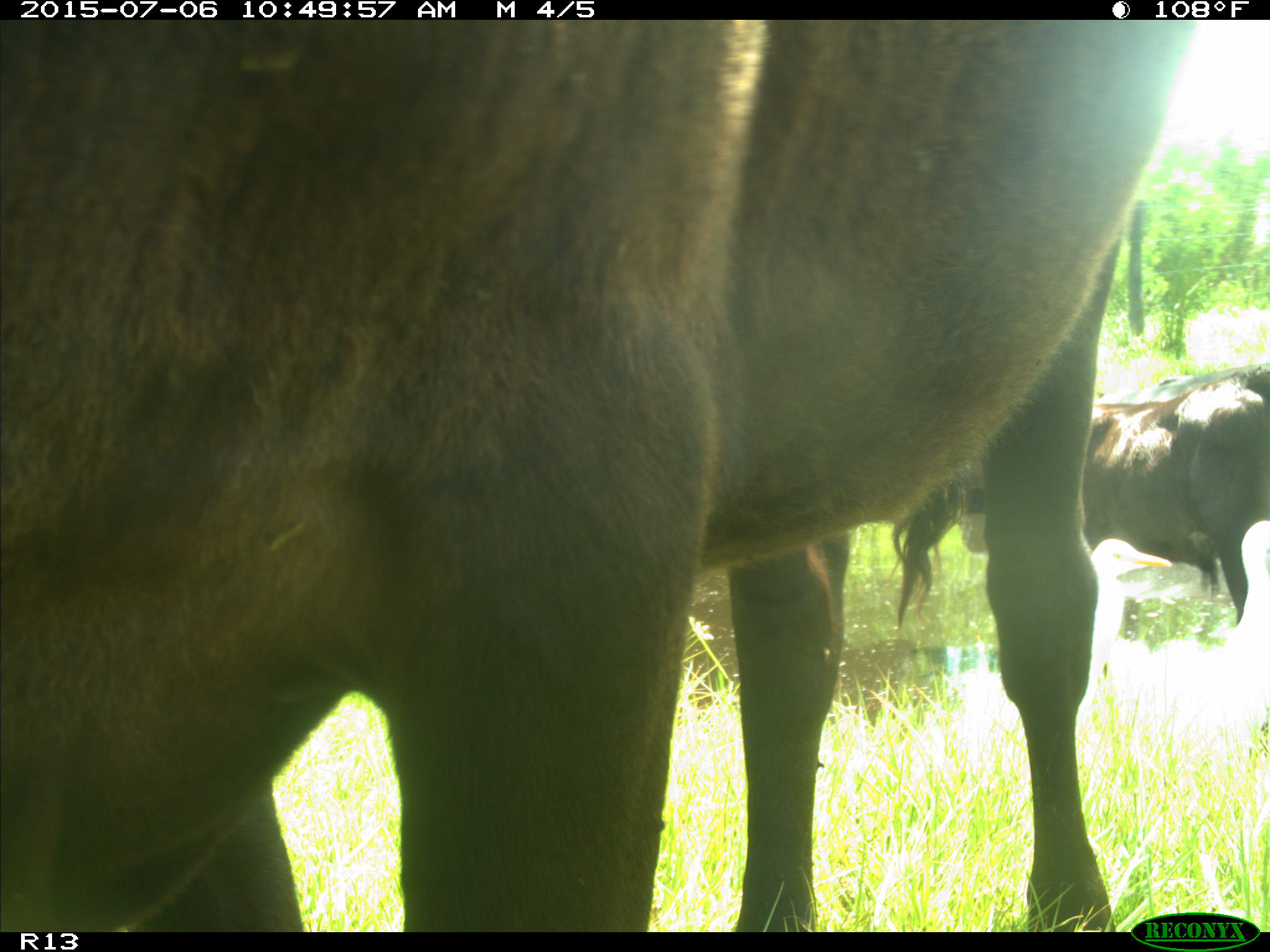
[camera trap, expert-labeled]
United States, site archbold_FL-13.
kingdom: Animalia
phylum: Chordata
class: Mammalia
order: Artiodactyla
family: Bovidae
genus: Bos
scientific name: Bos taurus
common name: domestic cow